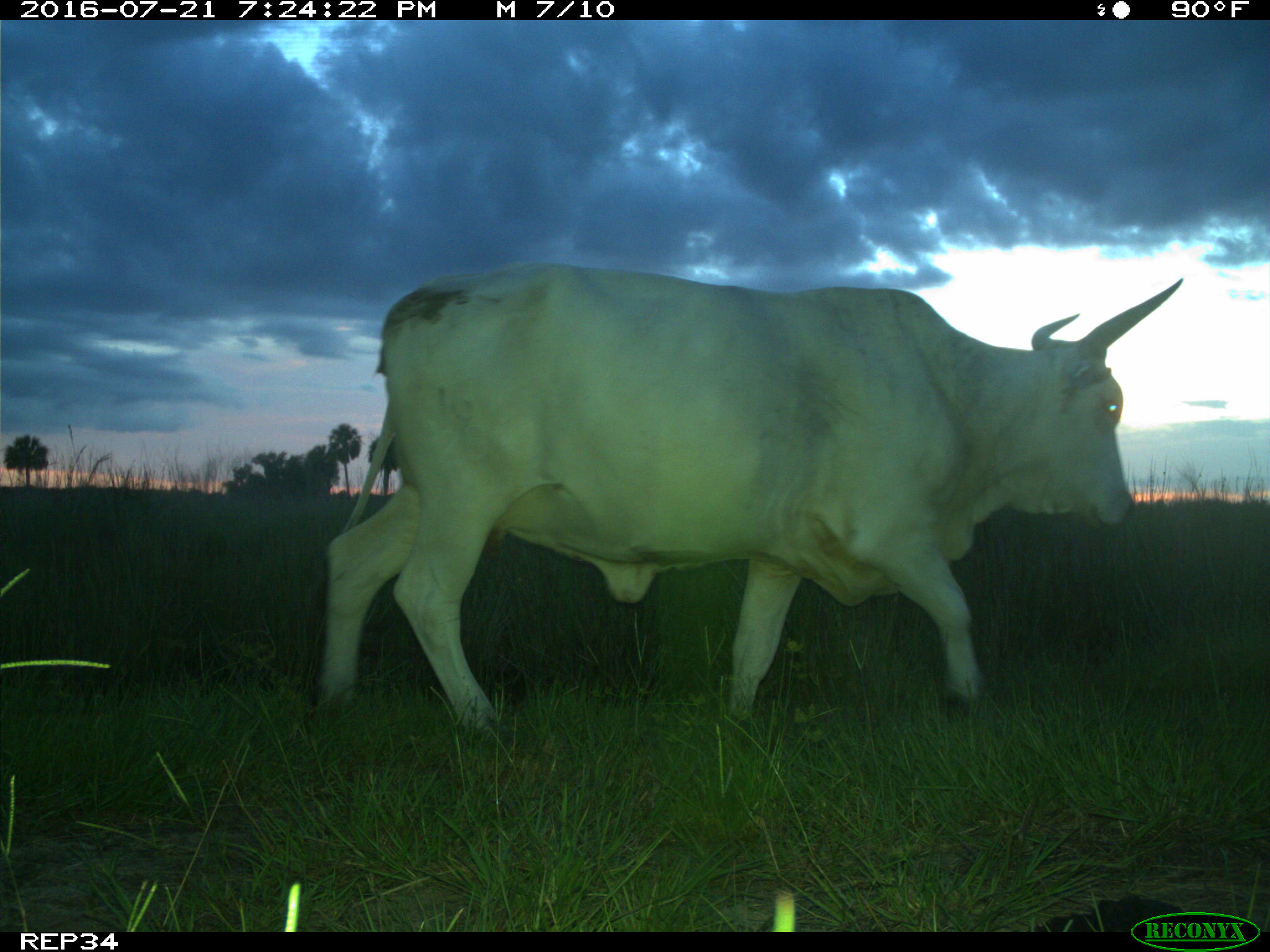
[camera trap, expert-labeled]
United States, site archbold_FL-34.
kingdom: Animalia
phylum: Chordata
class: Mammalia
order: Artiodactyla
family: Bovidae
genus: Bos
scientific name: Bos taurus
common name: domestic cow